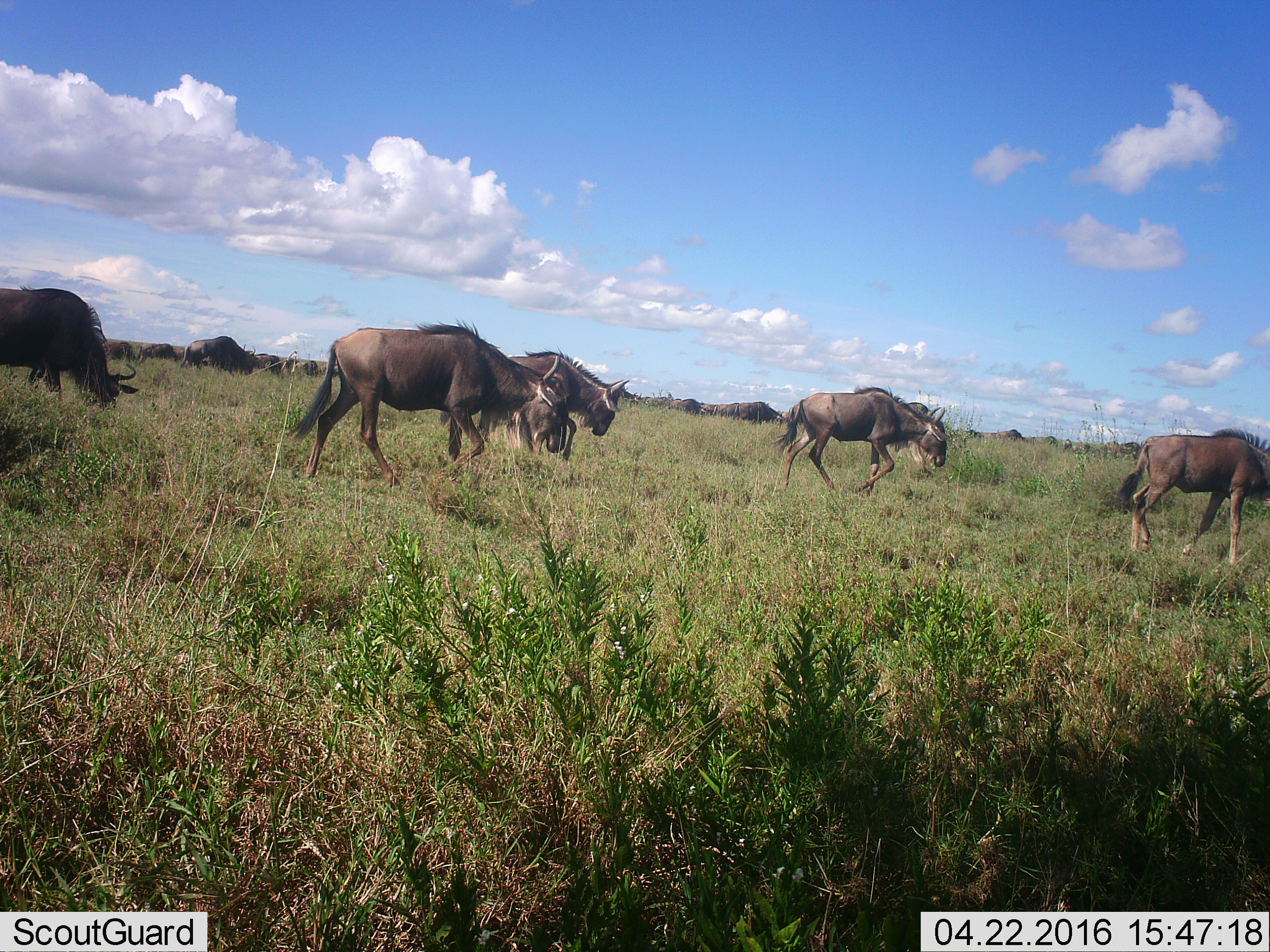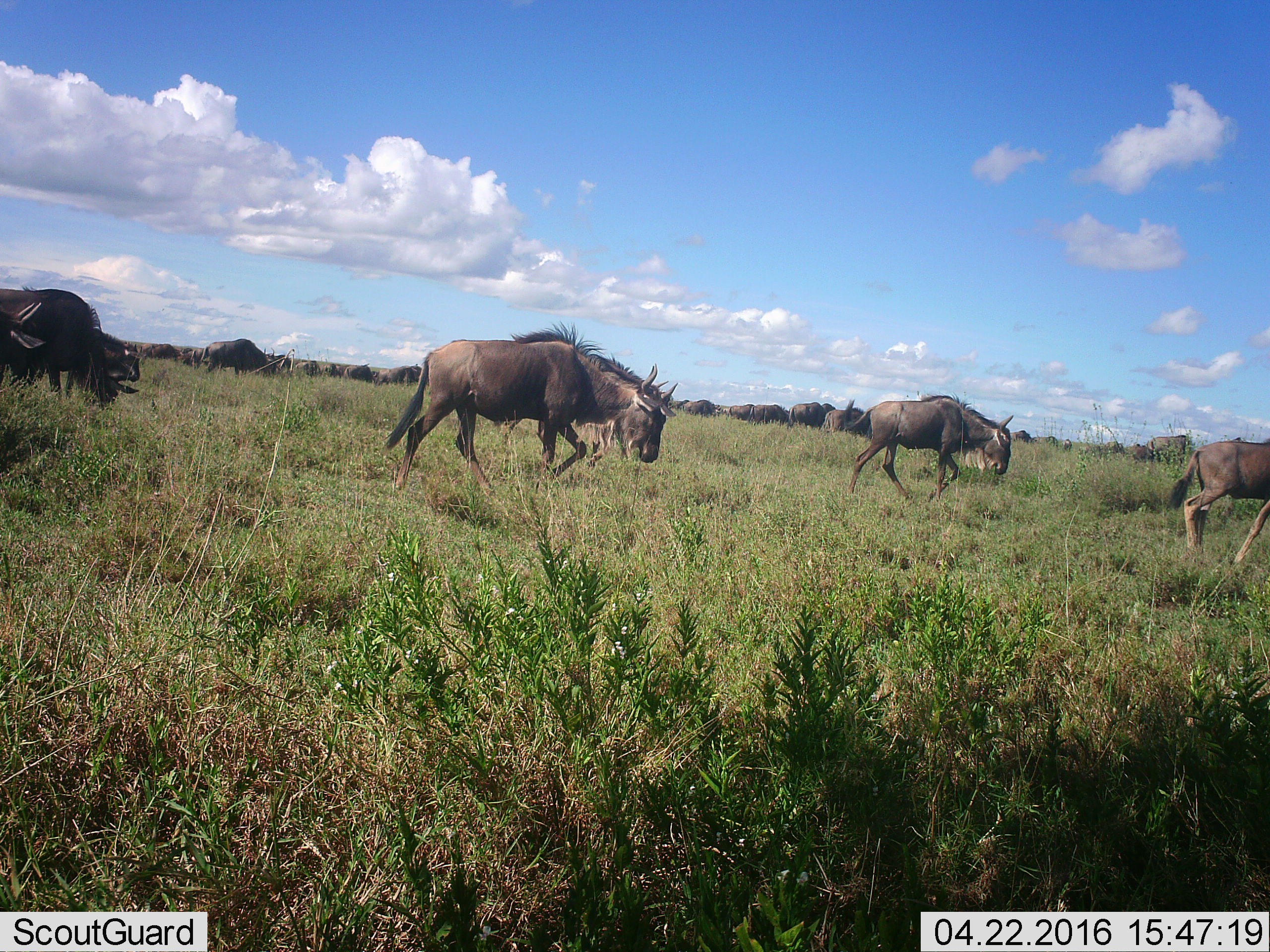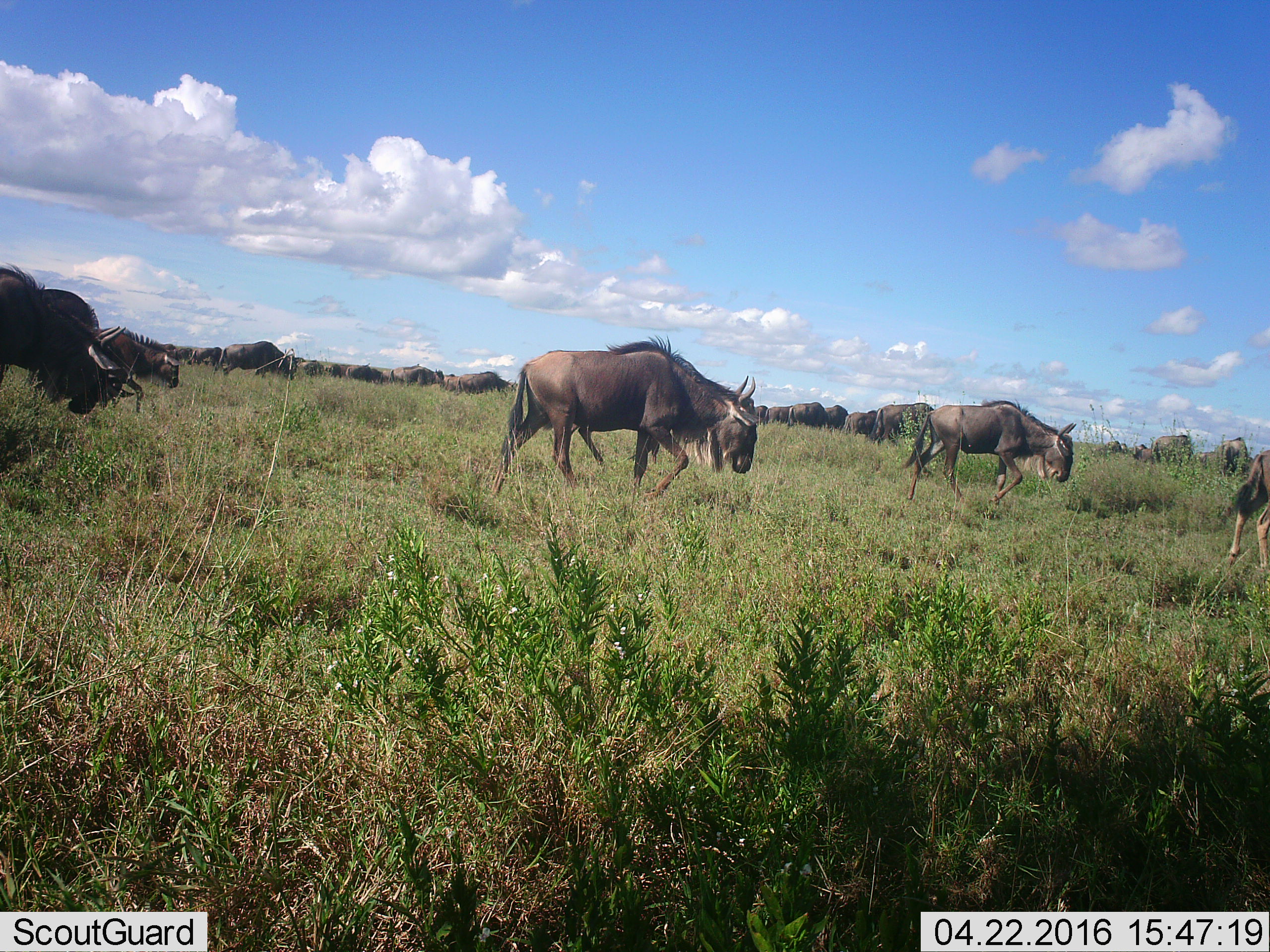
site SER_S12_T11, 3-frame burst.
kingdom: Animalia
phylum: Chordata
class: Mammalia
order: Artiodactyla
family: Bovidae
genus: Connochaetes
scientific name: Connochaetes taurinus taurinus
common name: blue wildebeest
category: wildebeestblue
Wildebeestblue (blue wildebeest) (Connochaetes taurinus taurinus), count 11-50. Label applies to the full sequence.